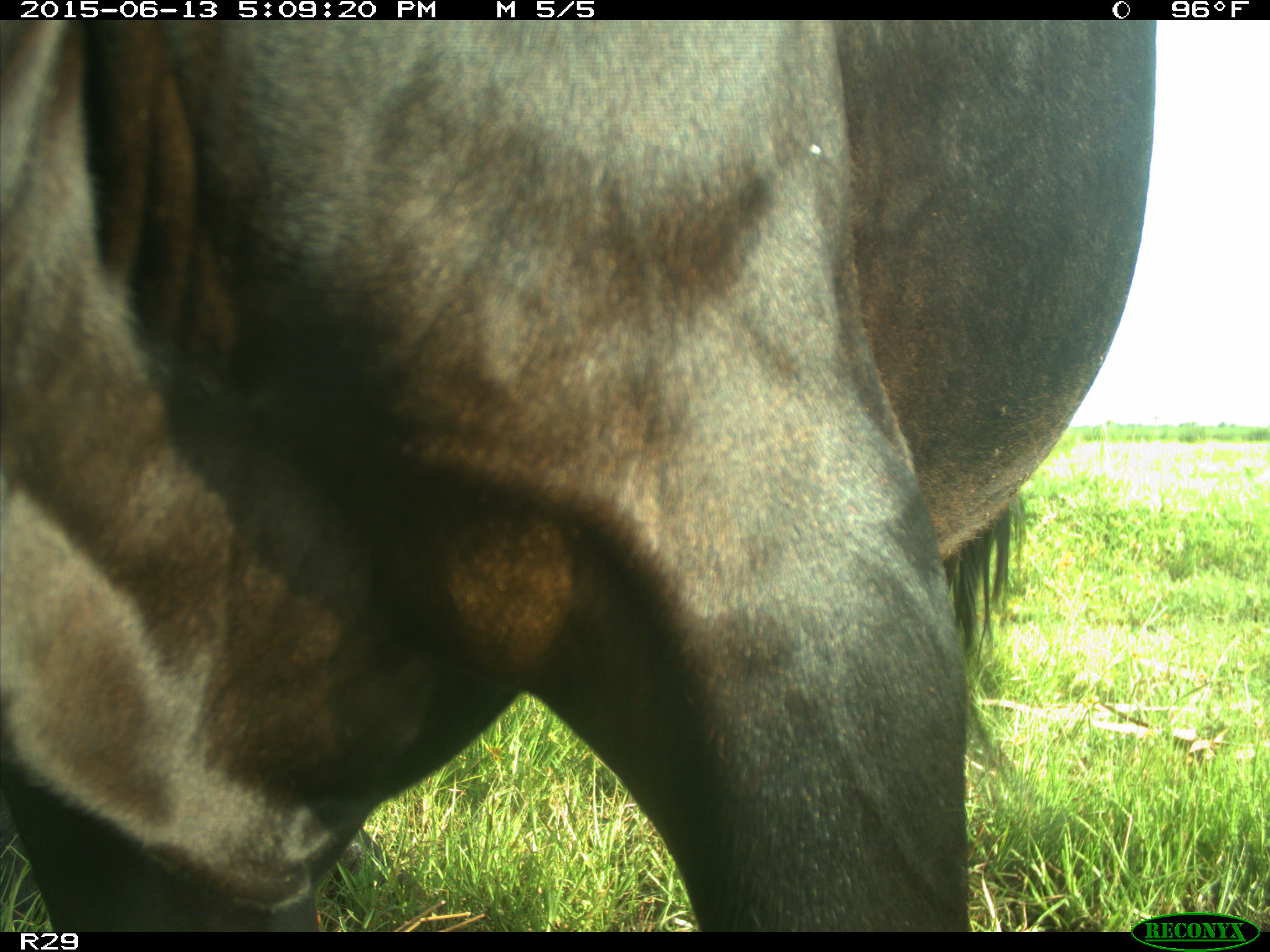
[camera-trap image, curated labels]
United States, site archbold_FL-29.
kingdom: Animalia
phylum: Chordata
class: Mammalia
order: Artiodactyla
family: Bovidae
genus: Bos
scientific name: Bos taurus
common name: domestic cow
Bos taurus (domestic cow).